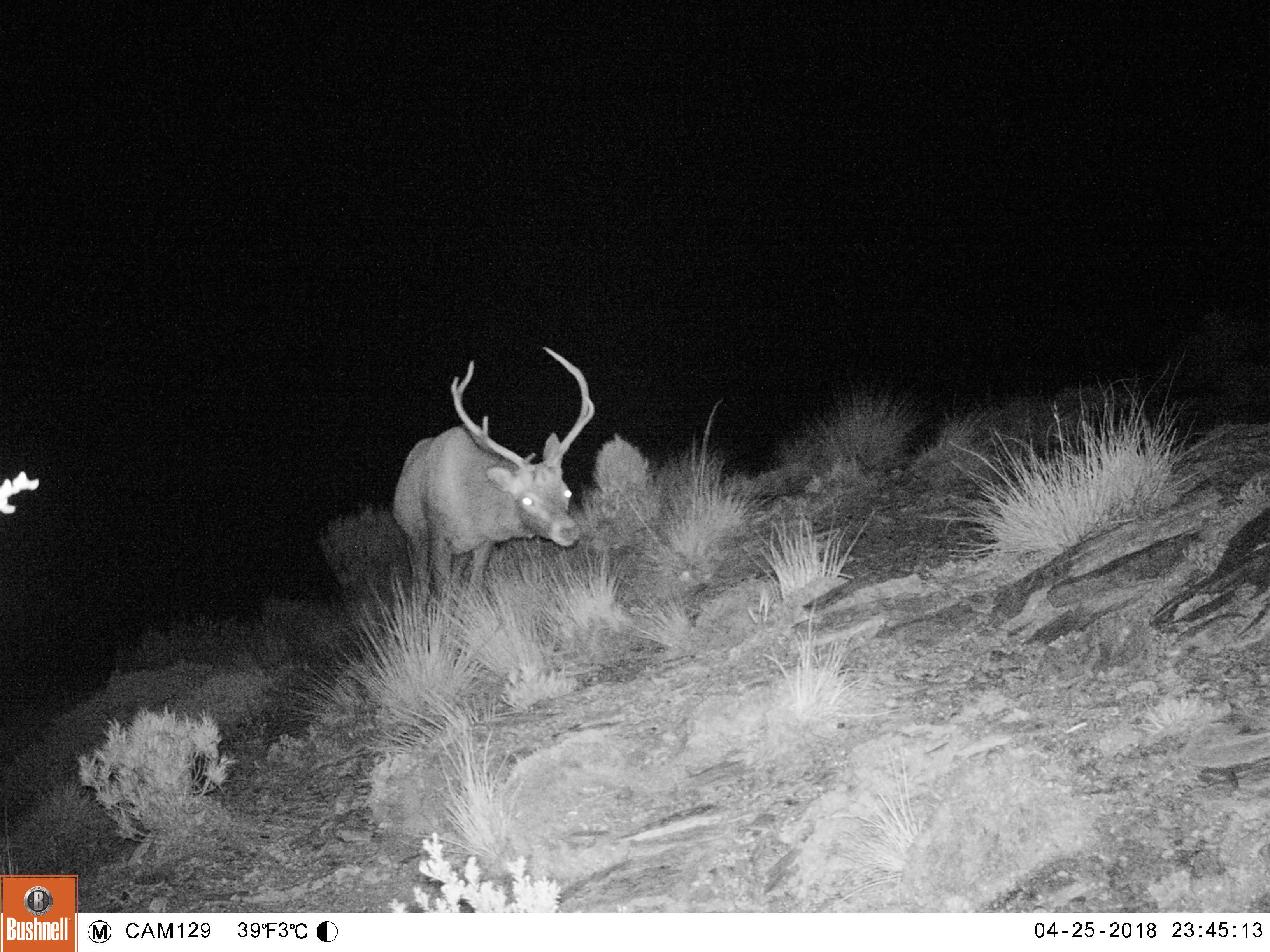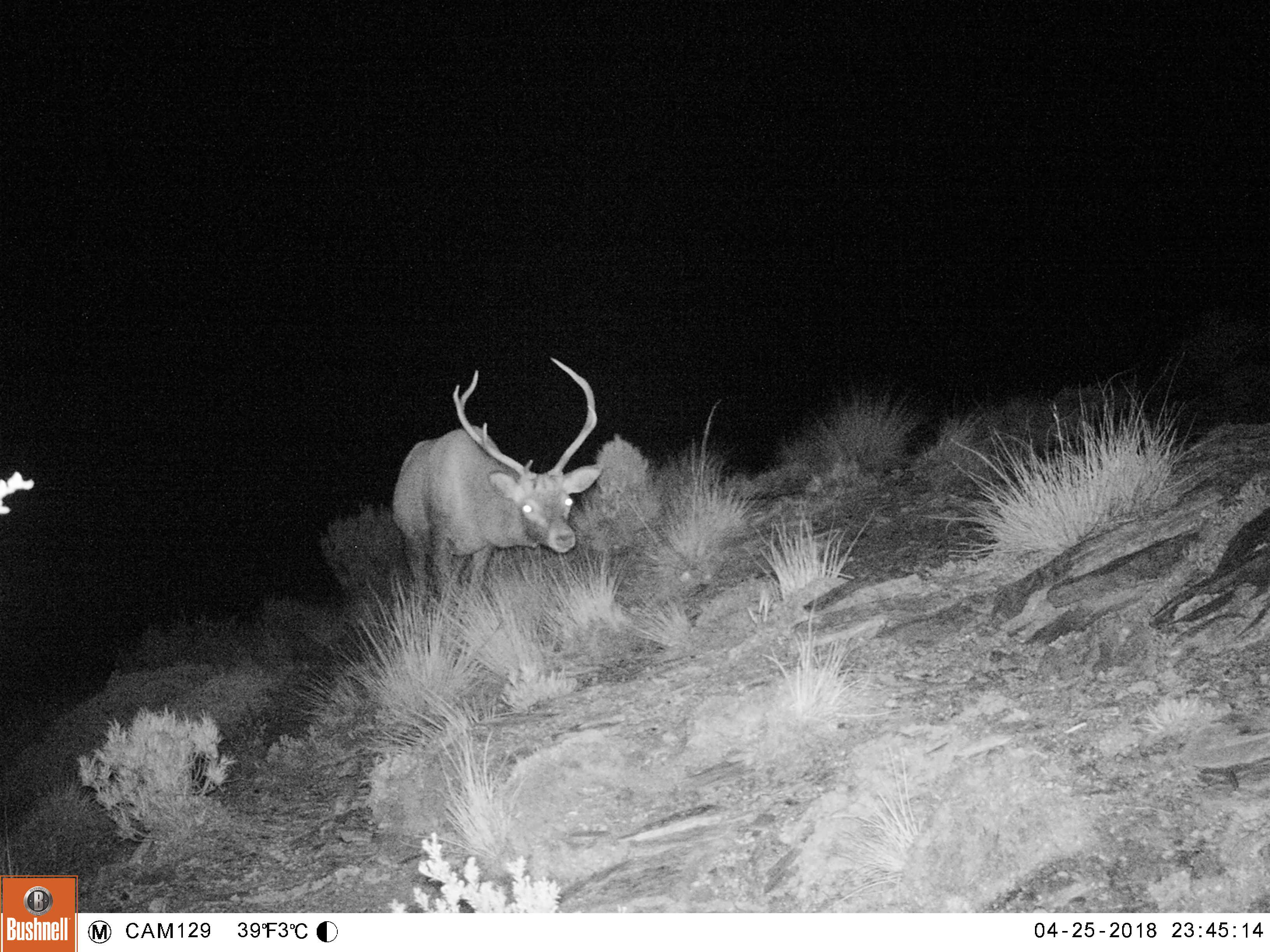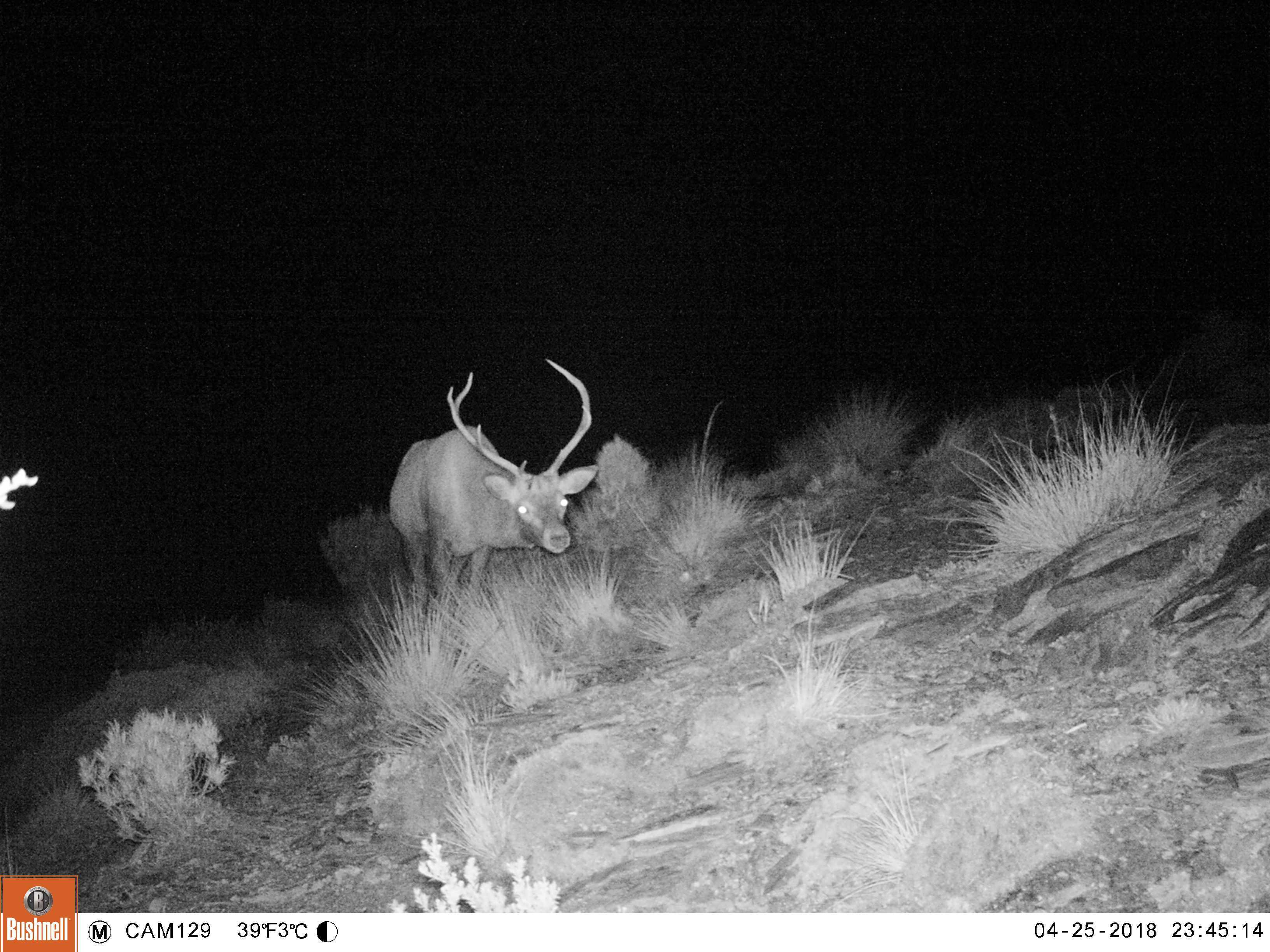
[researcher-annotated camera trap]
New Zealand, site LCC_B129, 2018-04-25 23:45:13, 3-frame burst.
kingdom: Animalia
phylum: Chordata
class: Mammalia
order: Artiodactyla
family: Cervidae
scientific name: Cervidae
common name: deer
Deer (Cervidae).